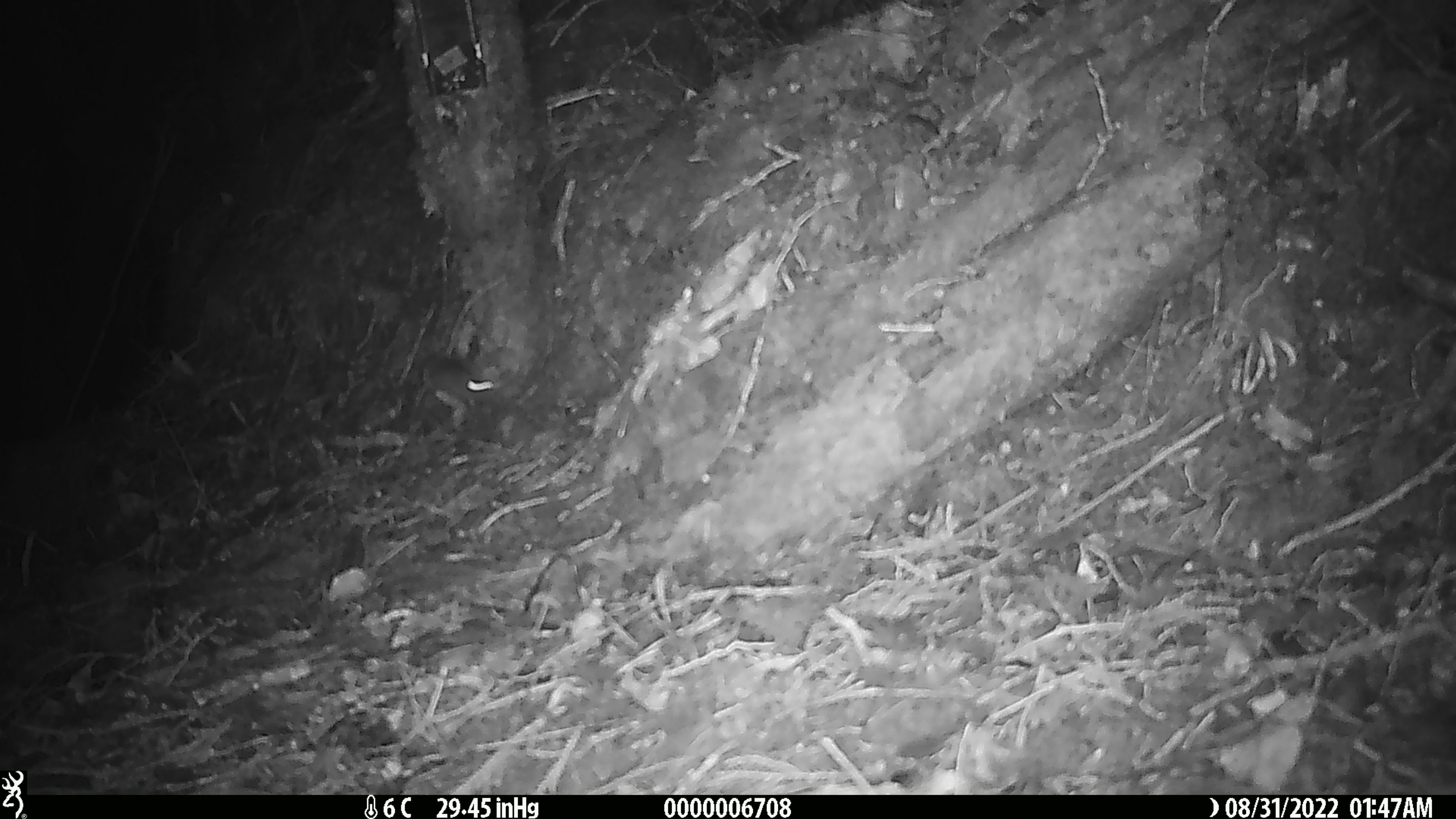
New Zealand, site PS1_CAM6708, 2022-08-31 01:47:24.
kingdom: Animalia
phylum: Chordata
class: Mammalia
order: Rodentia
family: Muridae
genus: Mus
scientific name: Mus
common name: mouse